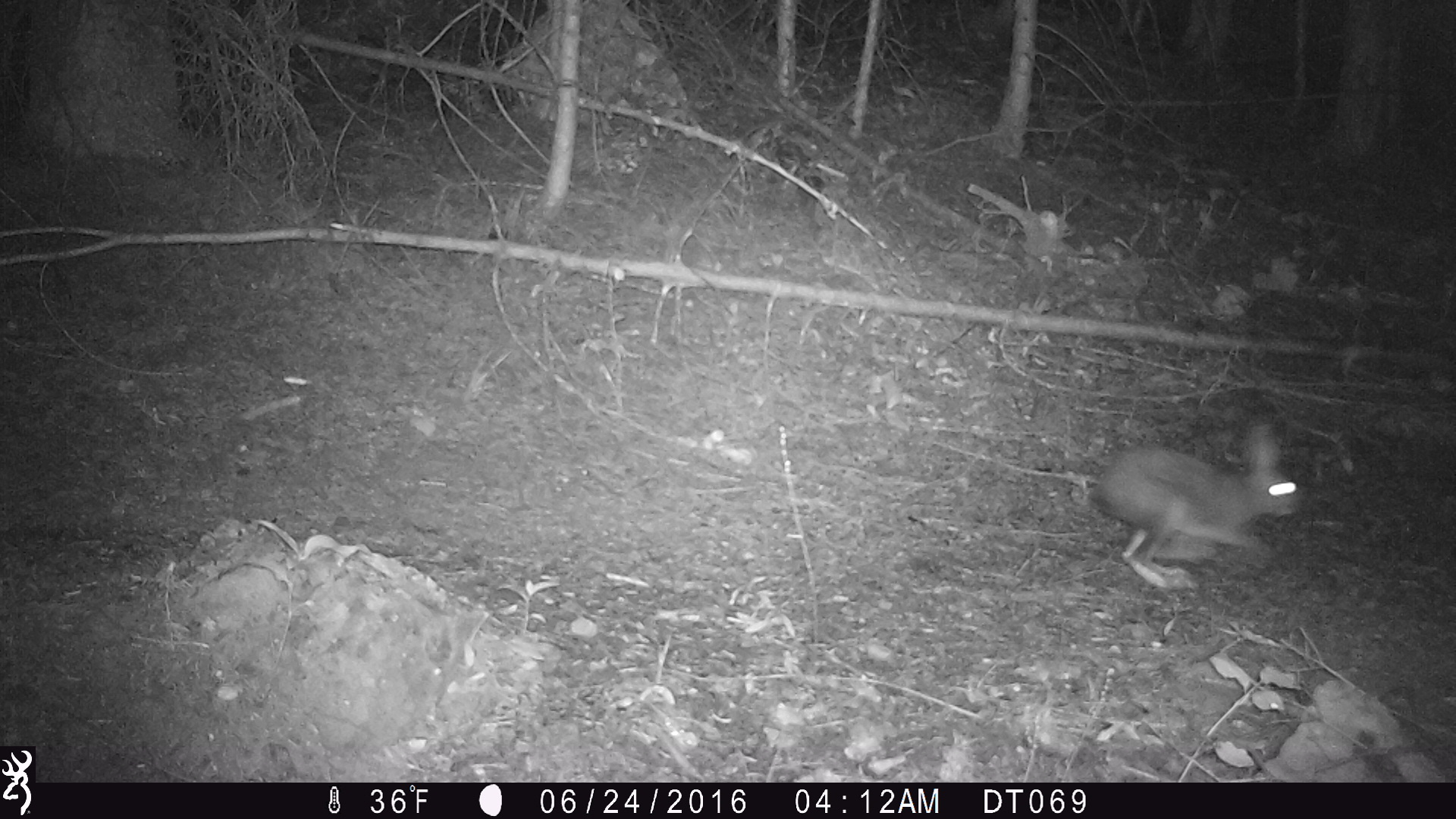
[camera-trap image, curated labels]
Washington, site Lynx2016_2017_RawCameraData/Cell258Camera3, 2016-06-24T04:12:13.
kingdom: Animalia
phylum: Chordata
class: Mammalia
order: Lagomorpha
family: Leporidae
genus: Lepus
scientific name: Lepus americanus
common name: snowshoe hare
Lepus americanus (snowshoe hare). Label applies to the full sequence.